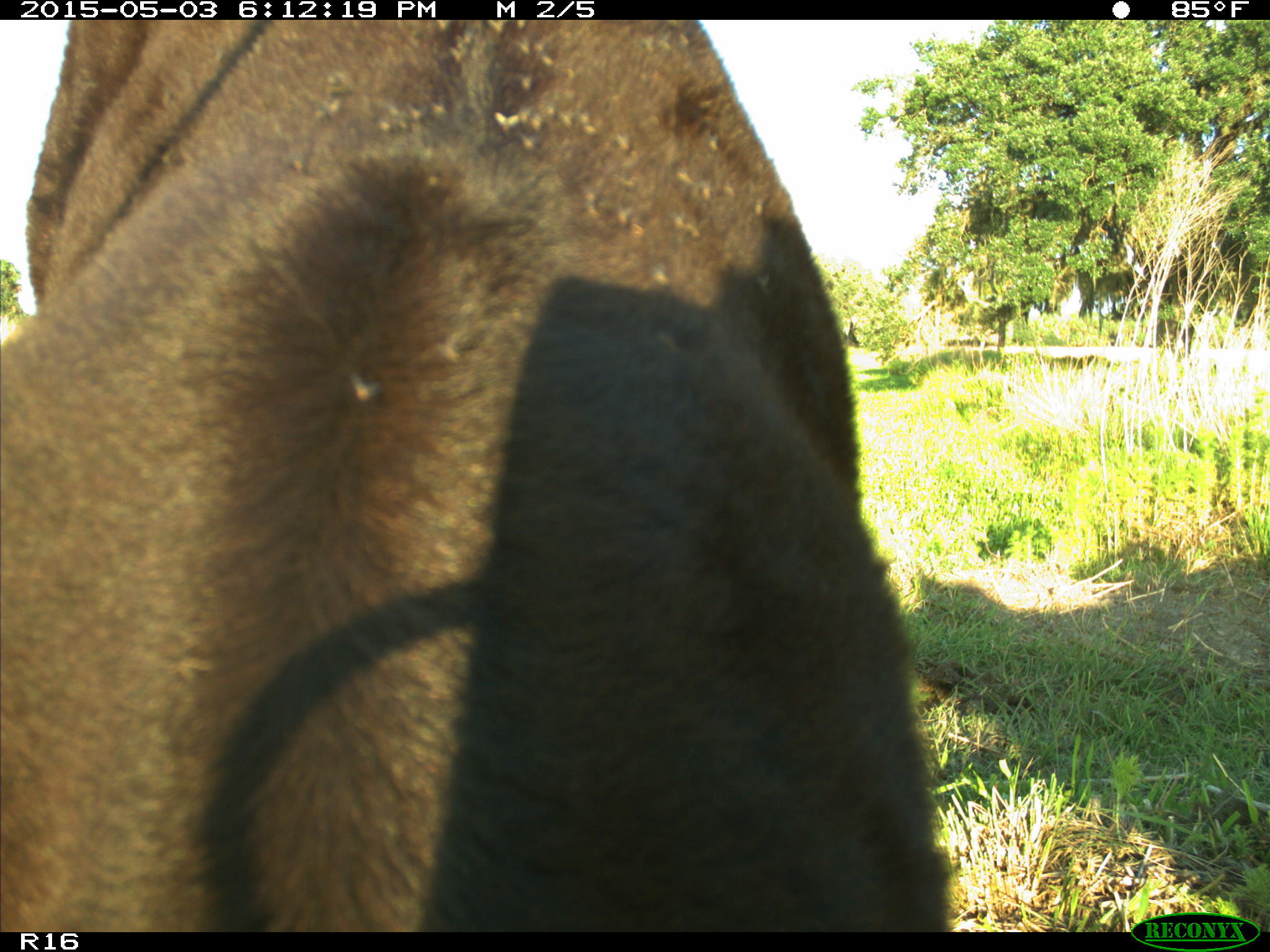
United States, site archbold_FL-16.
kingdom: Animalia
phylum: Chordata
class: Mammalia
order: Artiodactyla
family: Bovidae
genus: Bos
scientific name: Bos taurus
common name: domestic cow